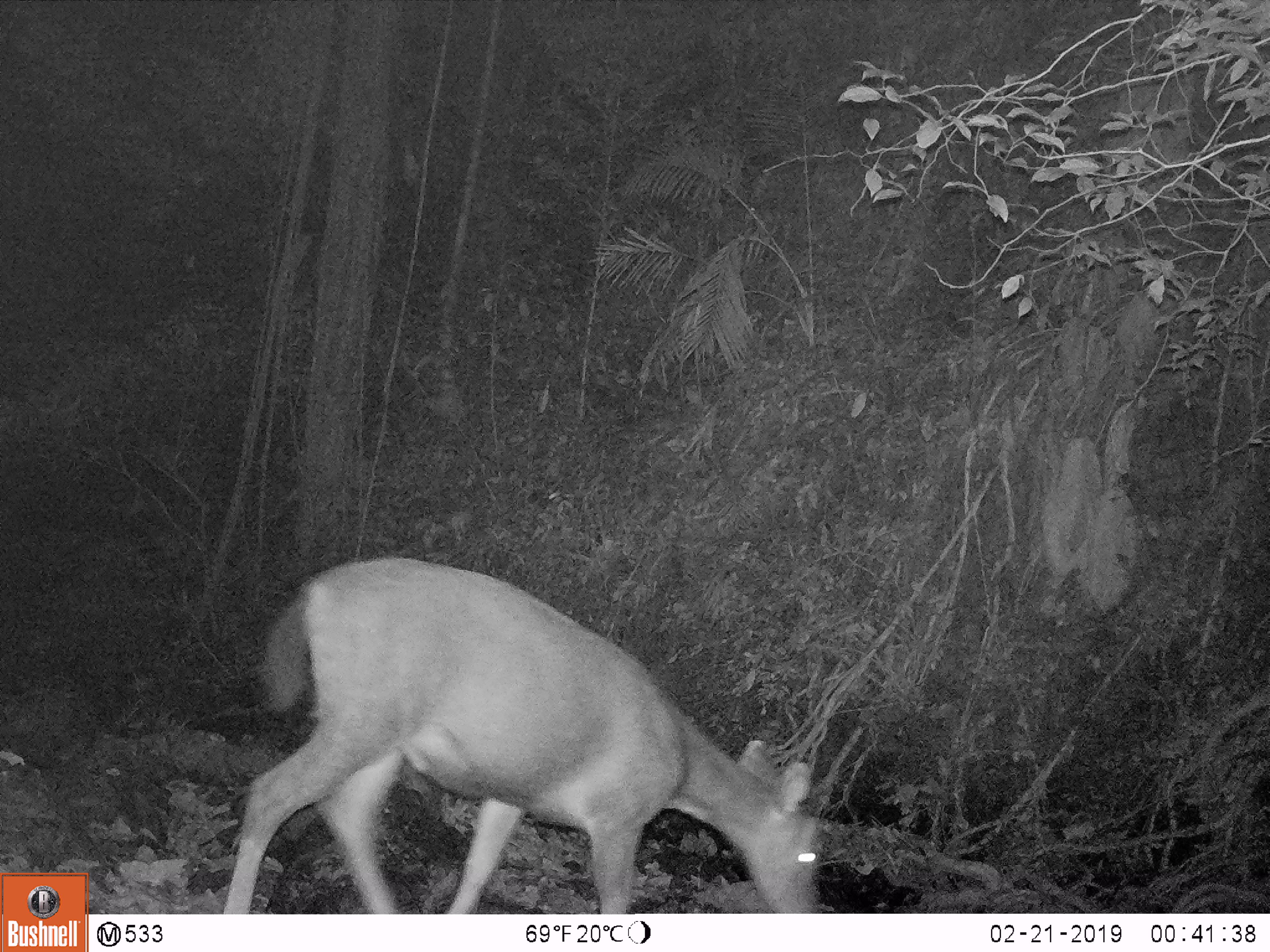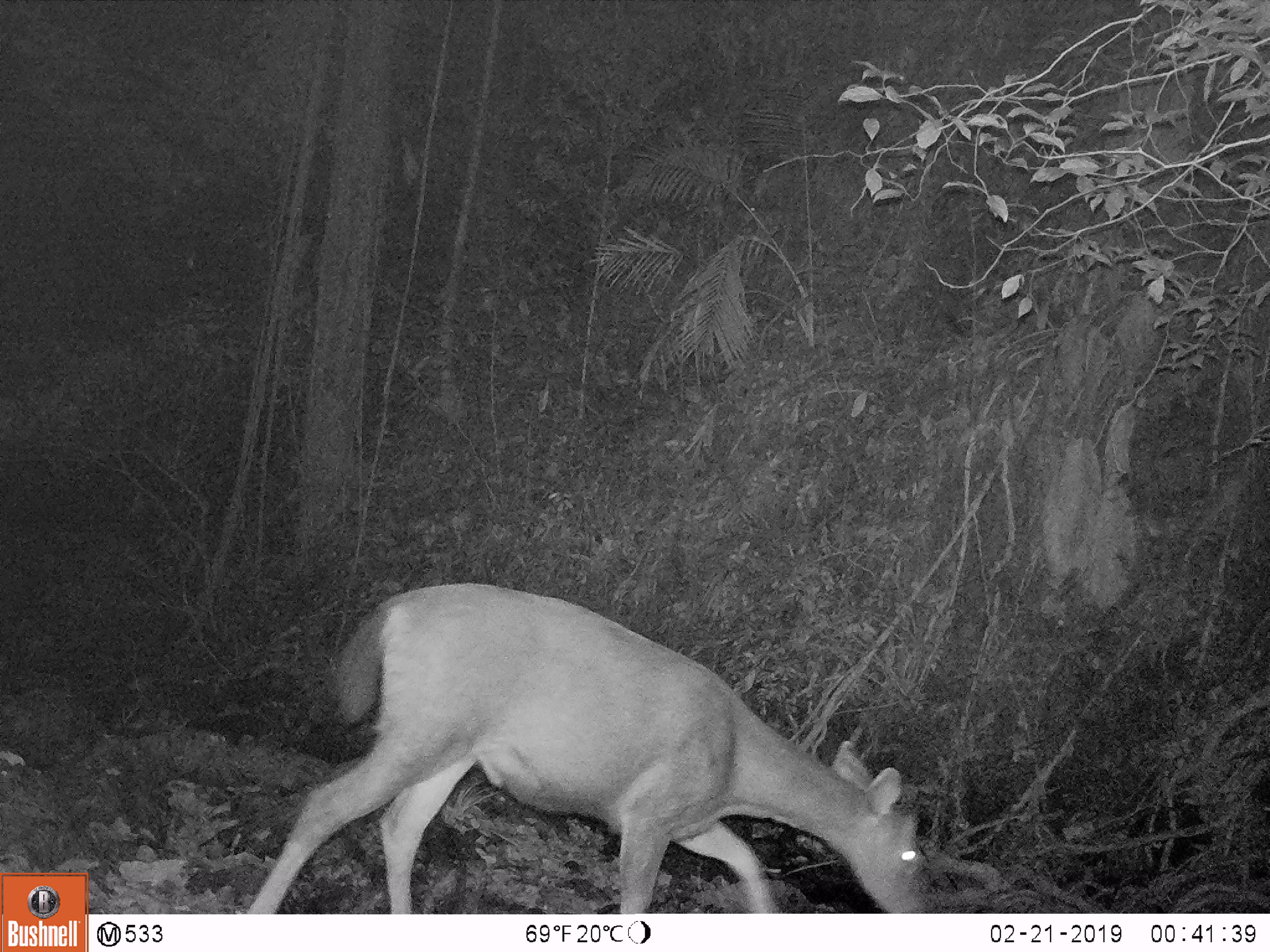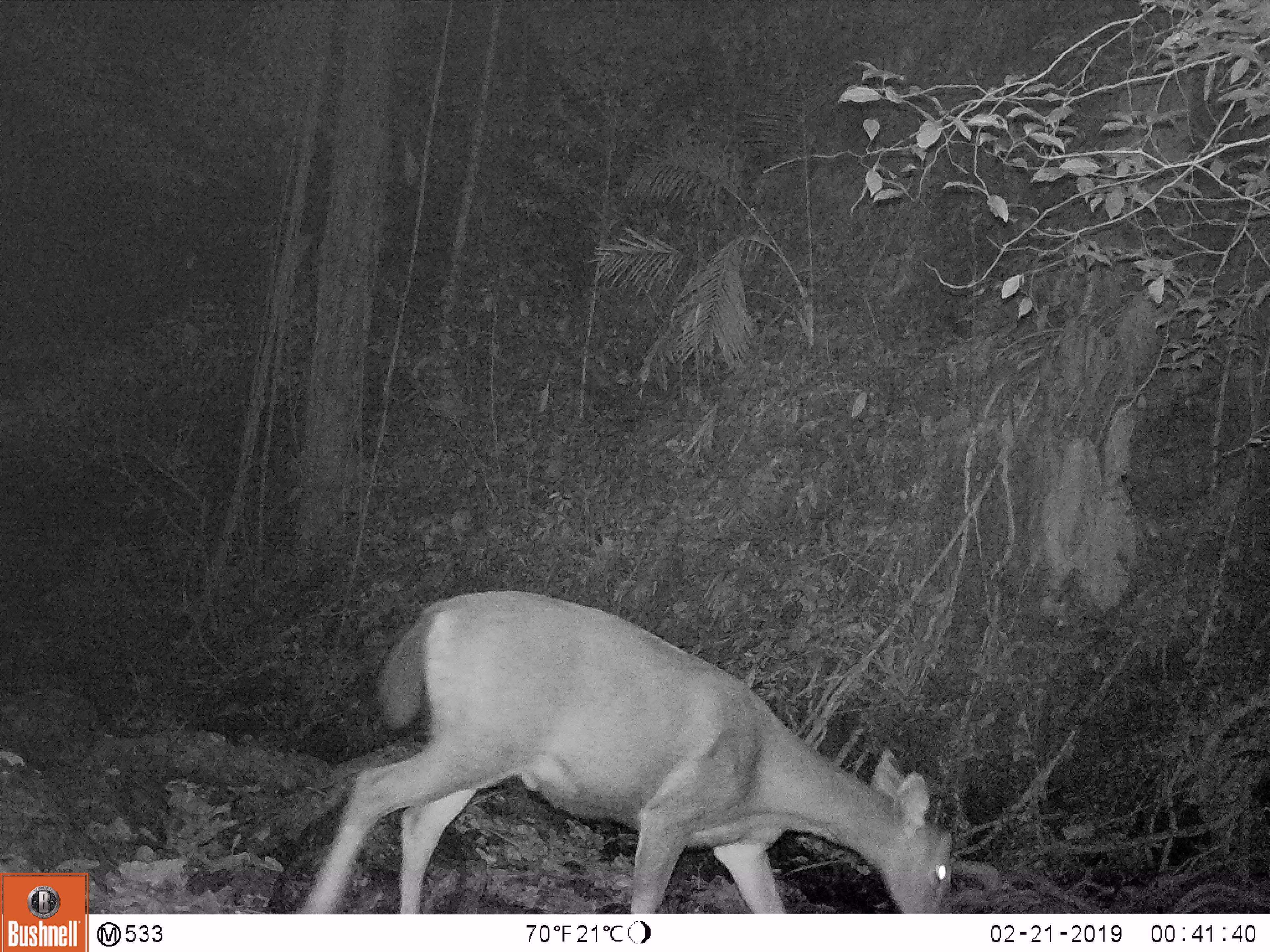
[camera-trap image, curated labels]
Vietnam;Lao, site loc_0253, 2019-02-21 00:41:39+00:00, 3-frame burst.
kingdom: Animalia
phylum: Chordata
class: Mammalia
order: Artiodactyla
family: Cervidae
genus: Rusa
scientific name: Rusa unicolor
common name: sambar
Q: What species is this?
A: Sambar (Rusa unicolor).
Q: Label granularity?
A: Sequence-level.